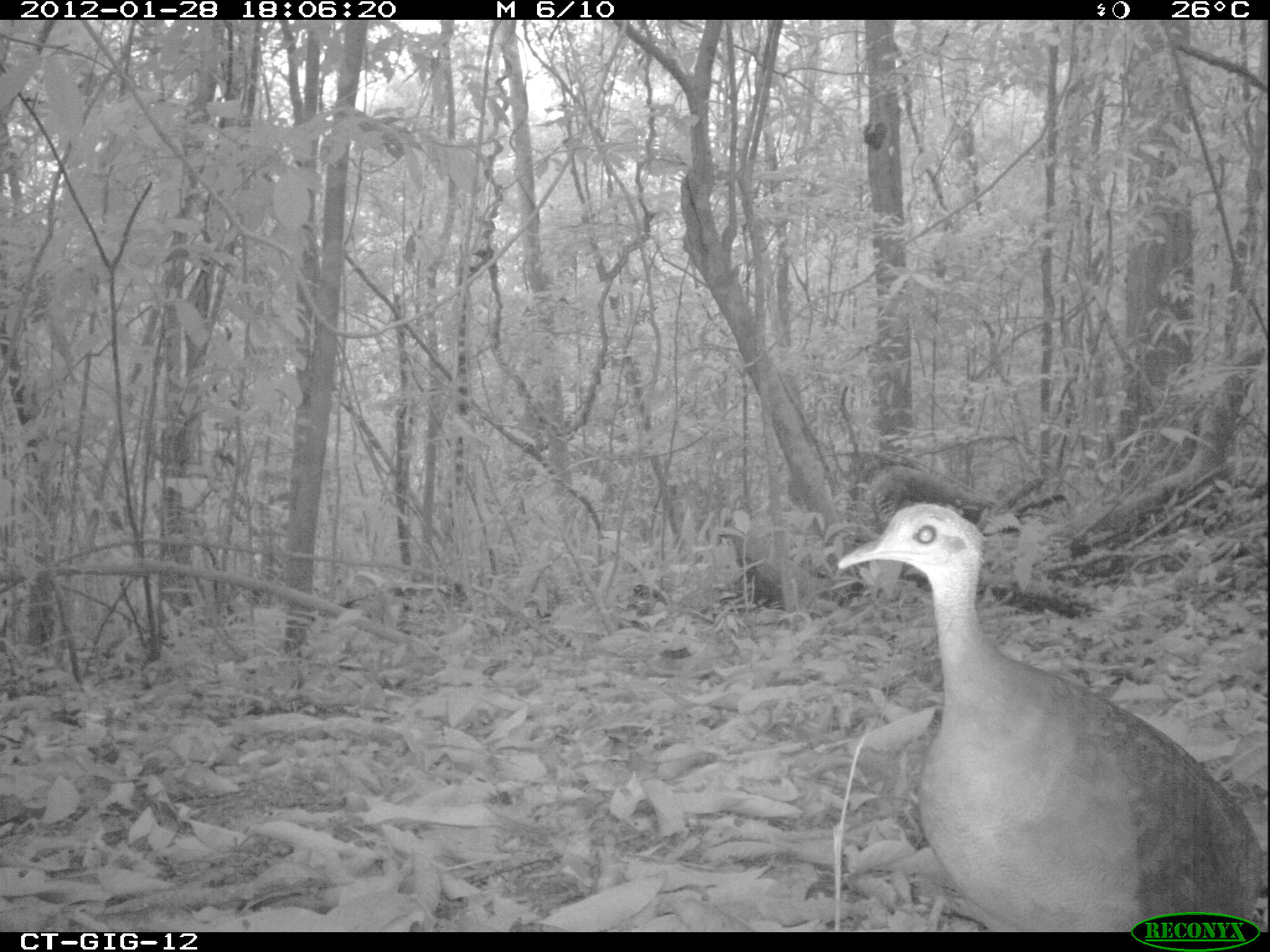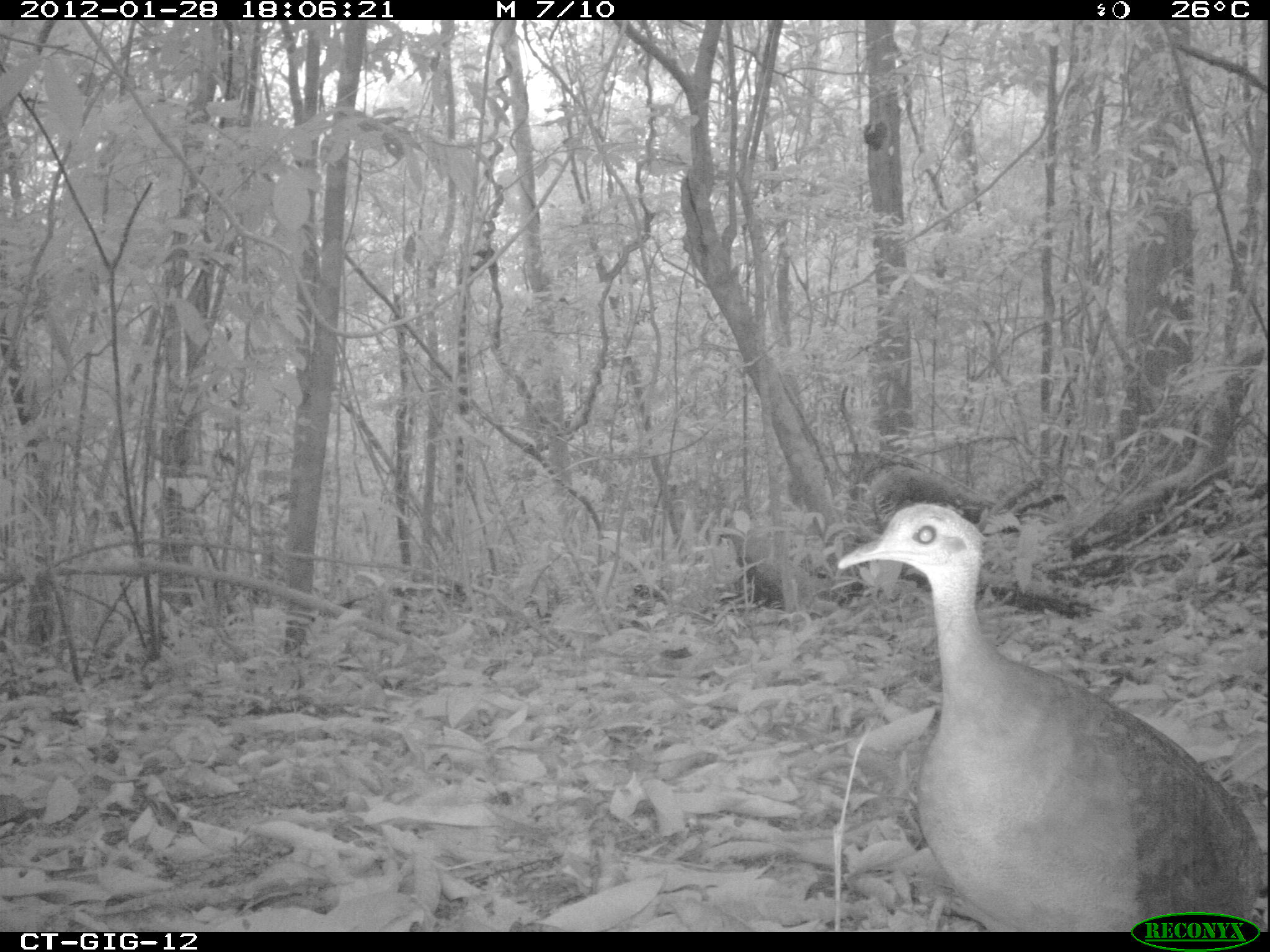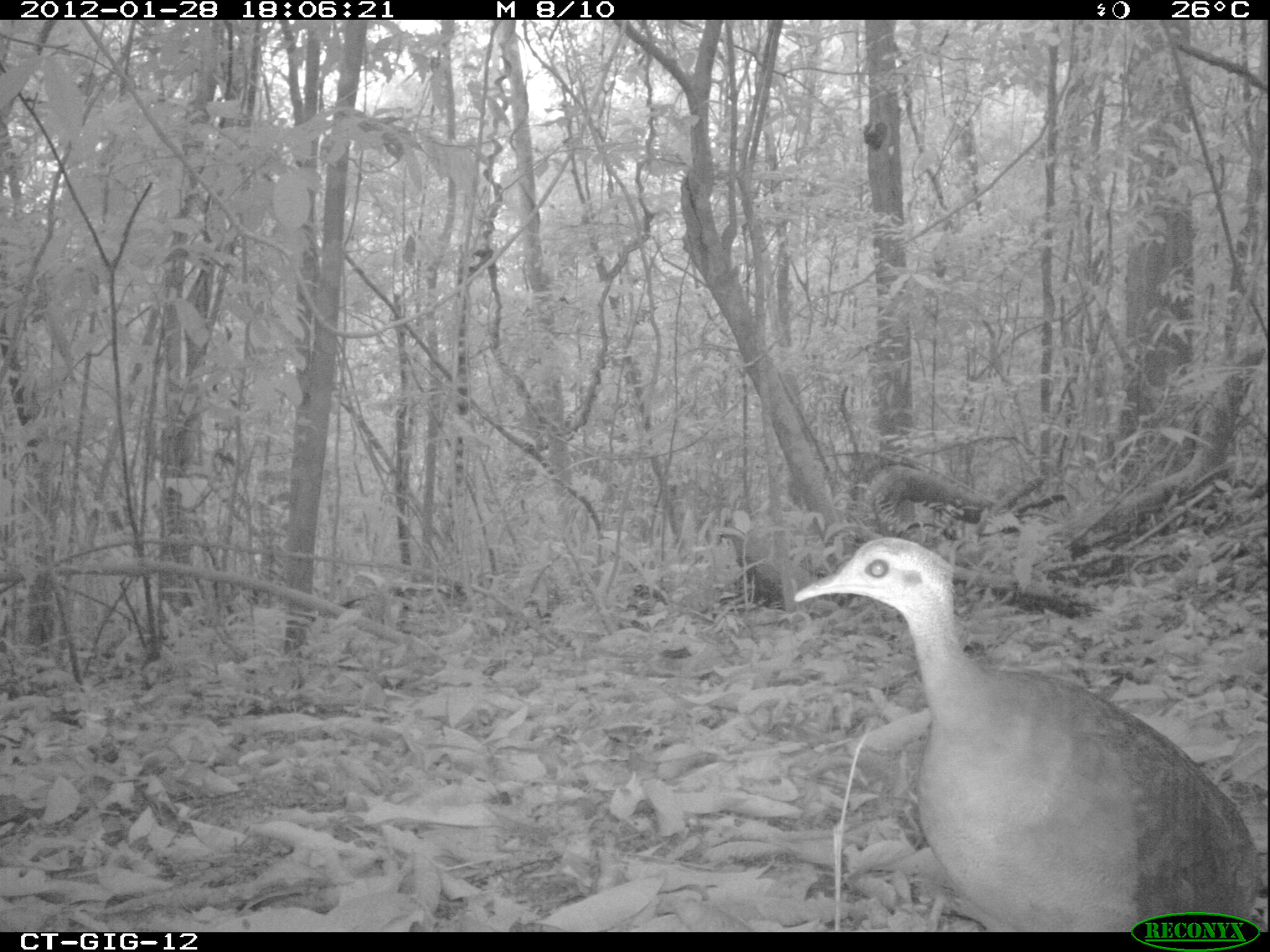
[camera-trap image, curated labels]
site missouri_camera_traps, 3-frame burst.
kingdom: Animalia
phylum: Chordata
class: Aves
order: Tinamiformes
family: Tinamidae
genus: Tinamus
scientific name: Tinamus major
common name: great tinamou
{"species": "great tinamou (Tinamus major)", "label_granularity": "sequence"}